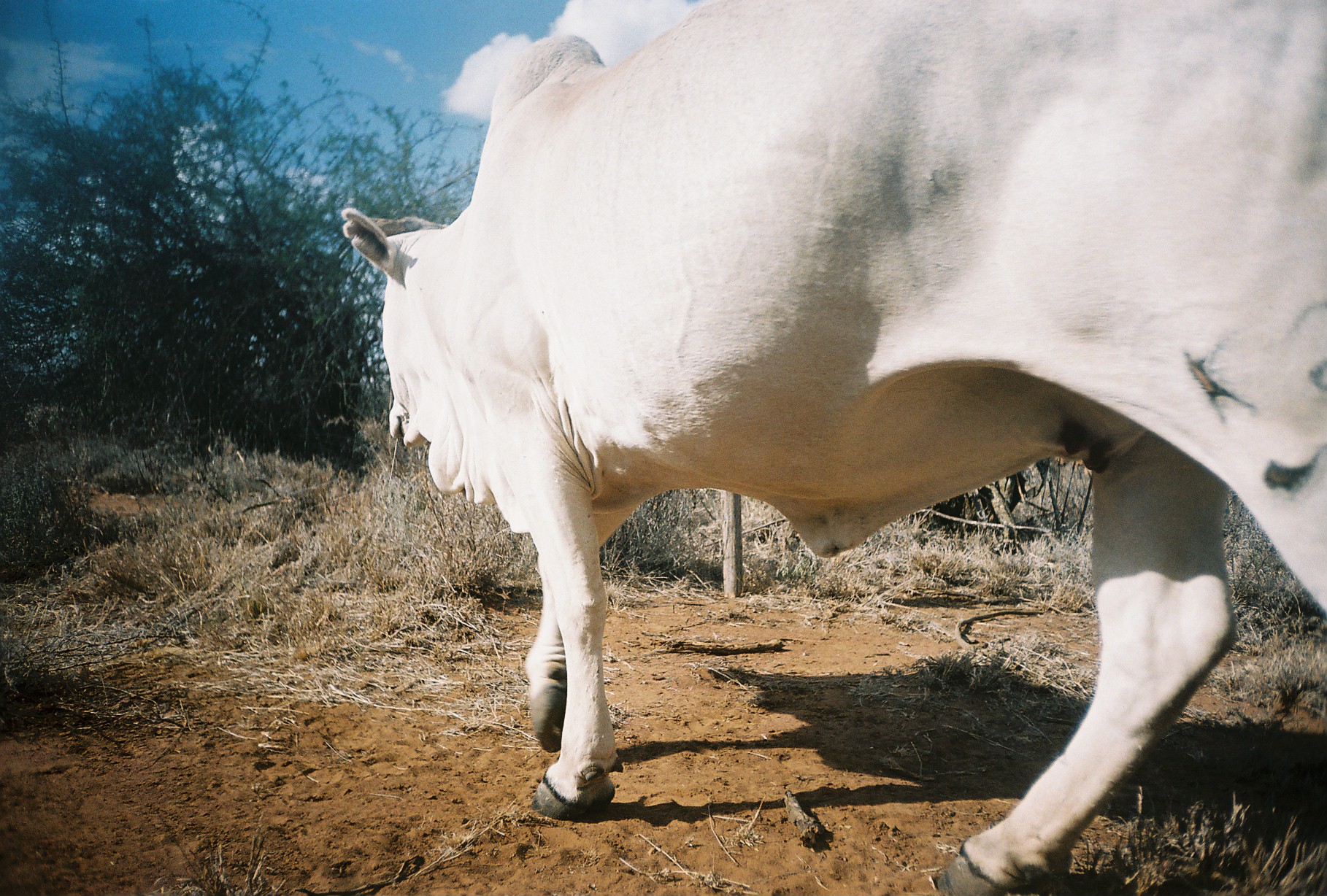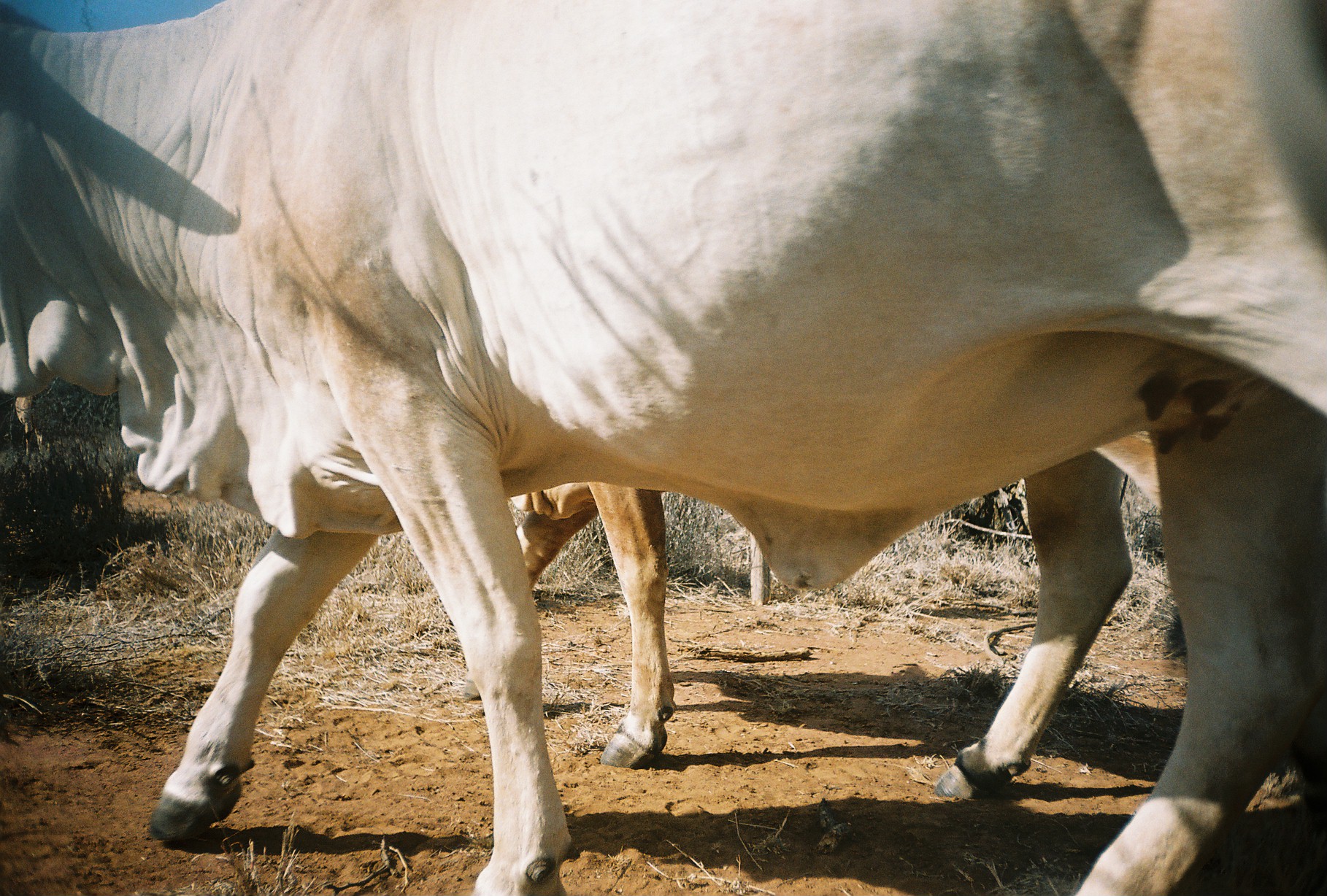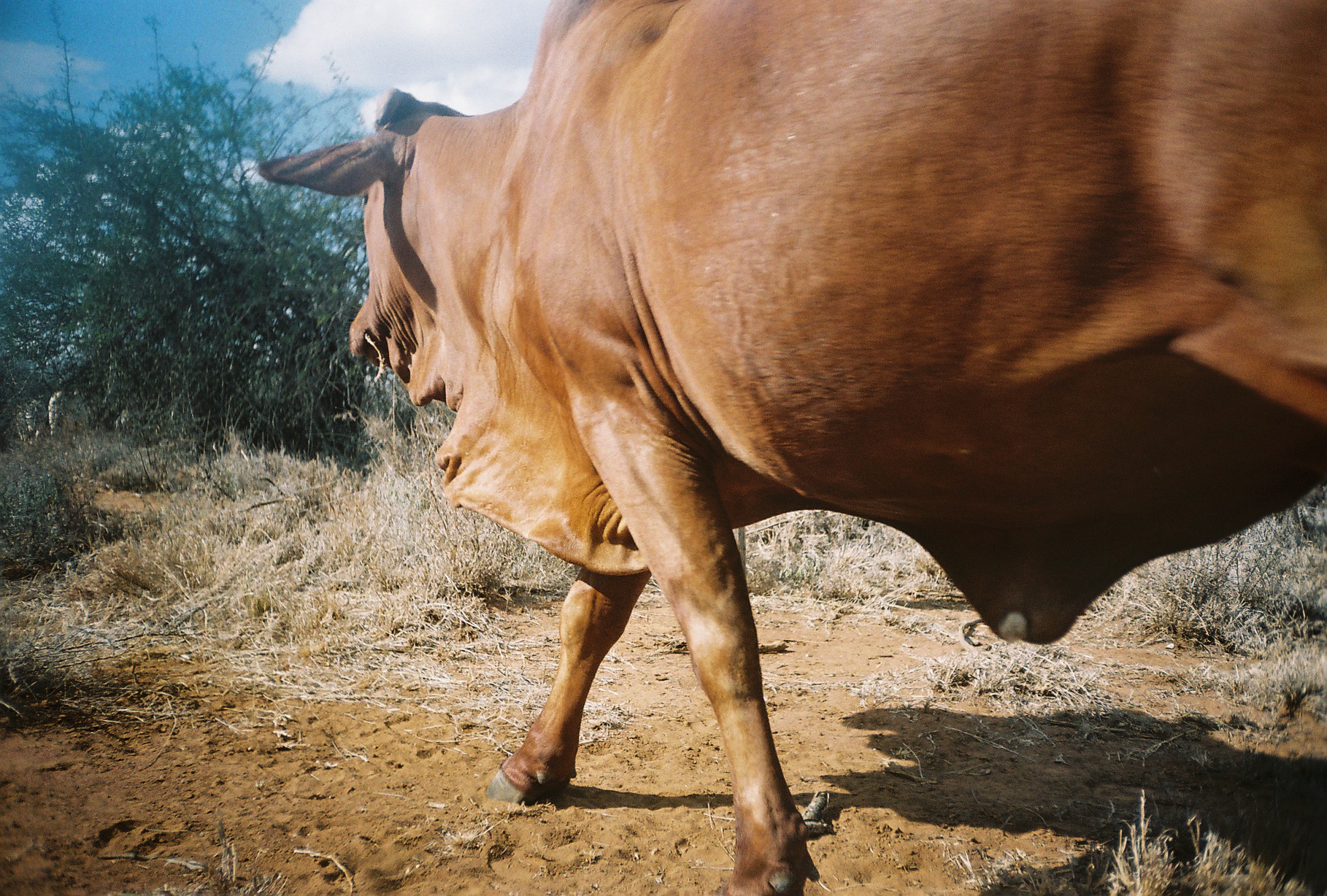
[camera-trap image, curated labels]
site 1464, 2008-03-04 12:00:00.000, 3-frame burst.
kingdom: Animalia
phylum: Chordata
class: Mammalia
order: Artiodactyla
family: Bovidae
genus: Bos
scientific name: Bos taurus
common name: domestic cattle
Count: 1.